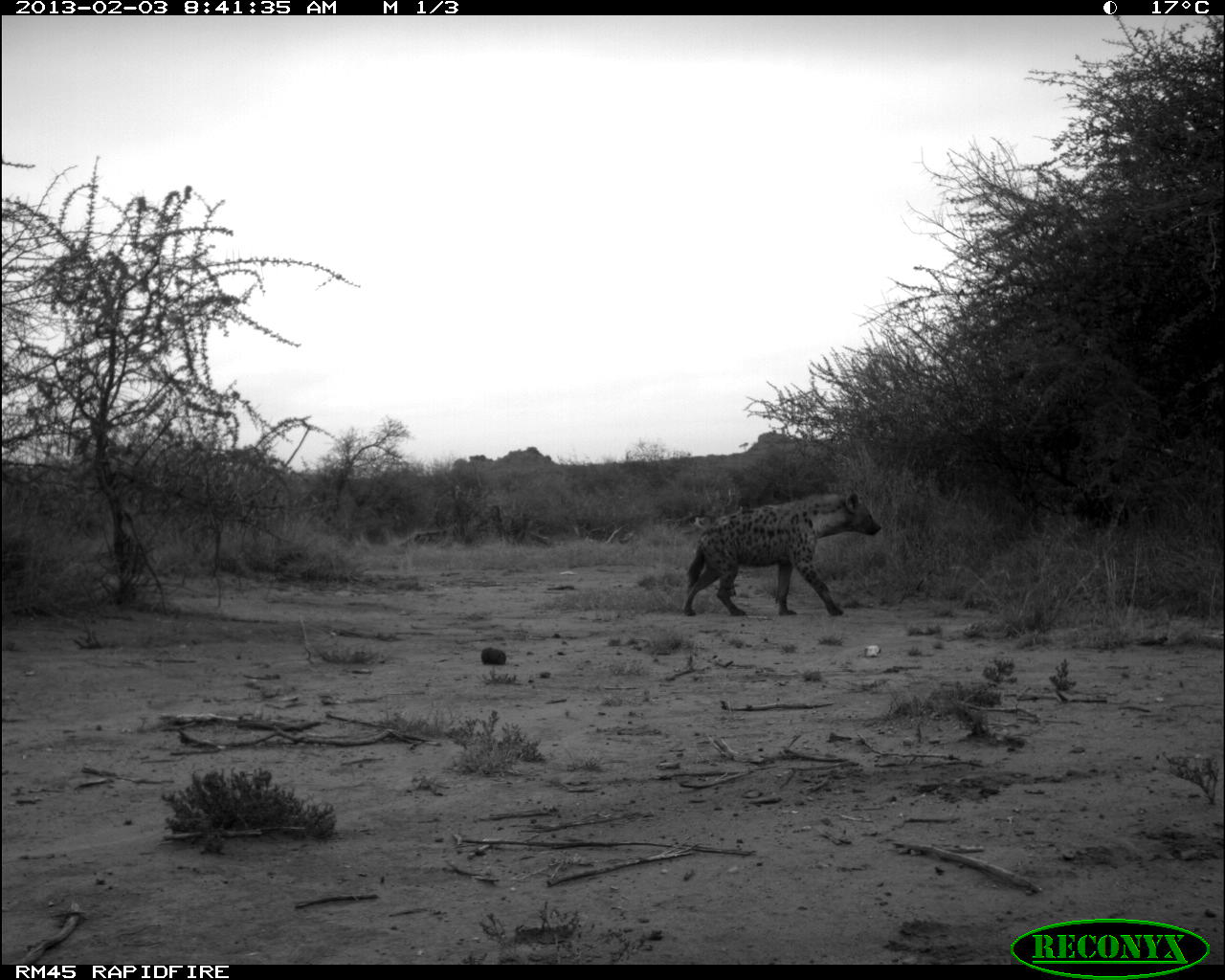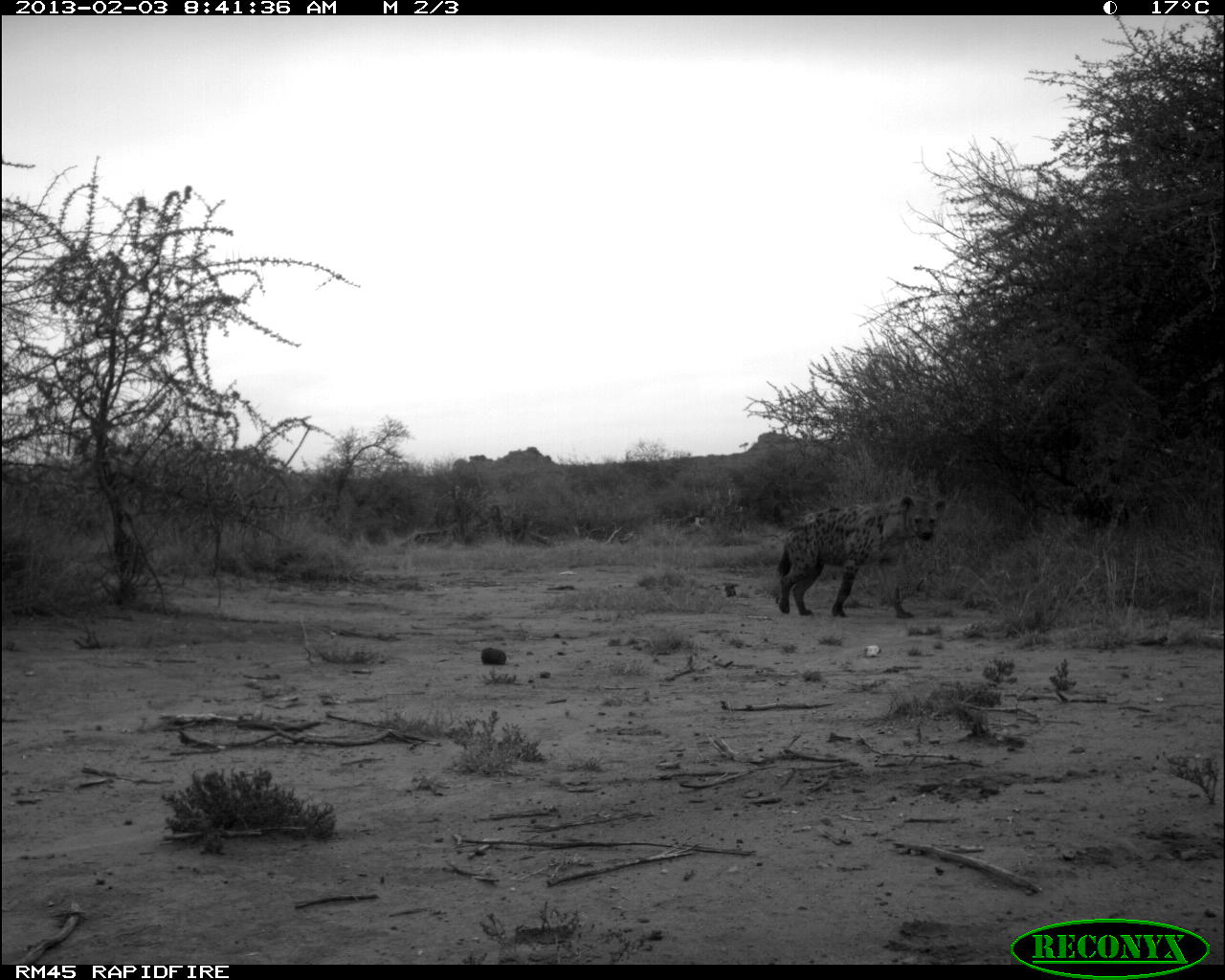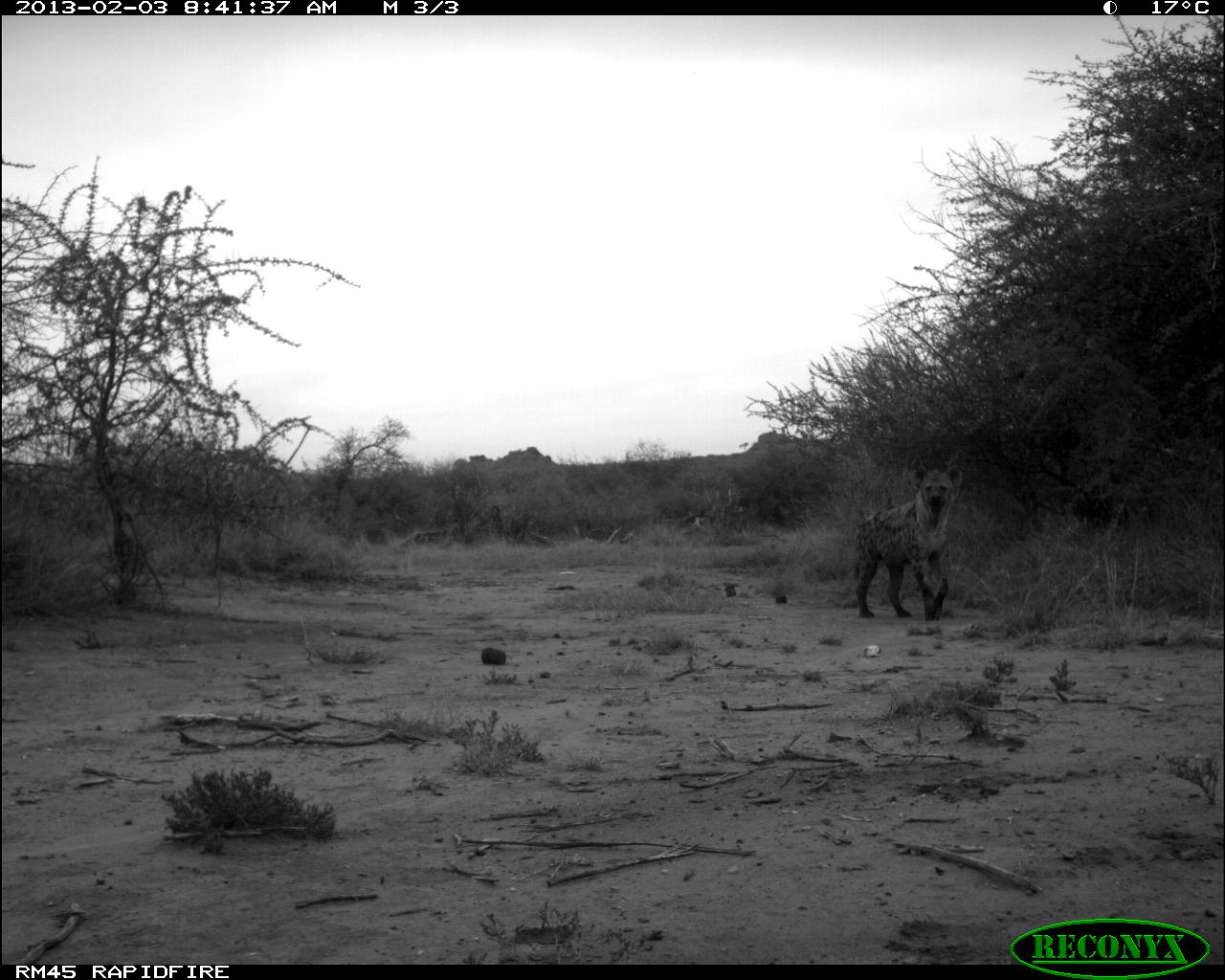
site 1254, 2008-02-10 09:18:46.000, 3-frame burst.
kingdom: Animalia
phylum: Chordata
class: Mammalia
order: Artiodactyla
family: Bovidae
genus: Aepyceros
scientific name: Aepyceros melampus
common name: impala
Aepyceros melampus (impala), count 3.